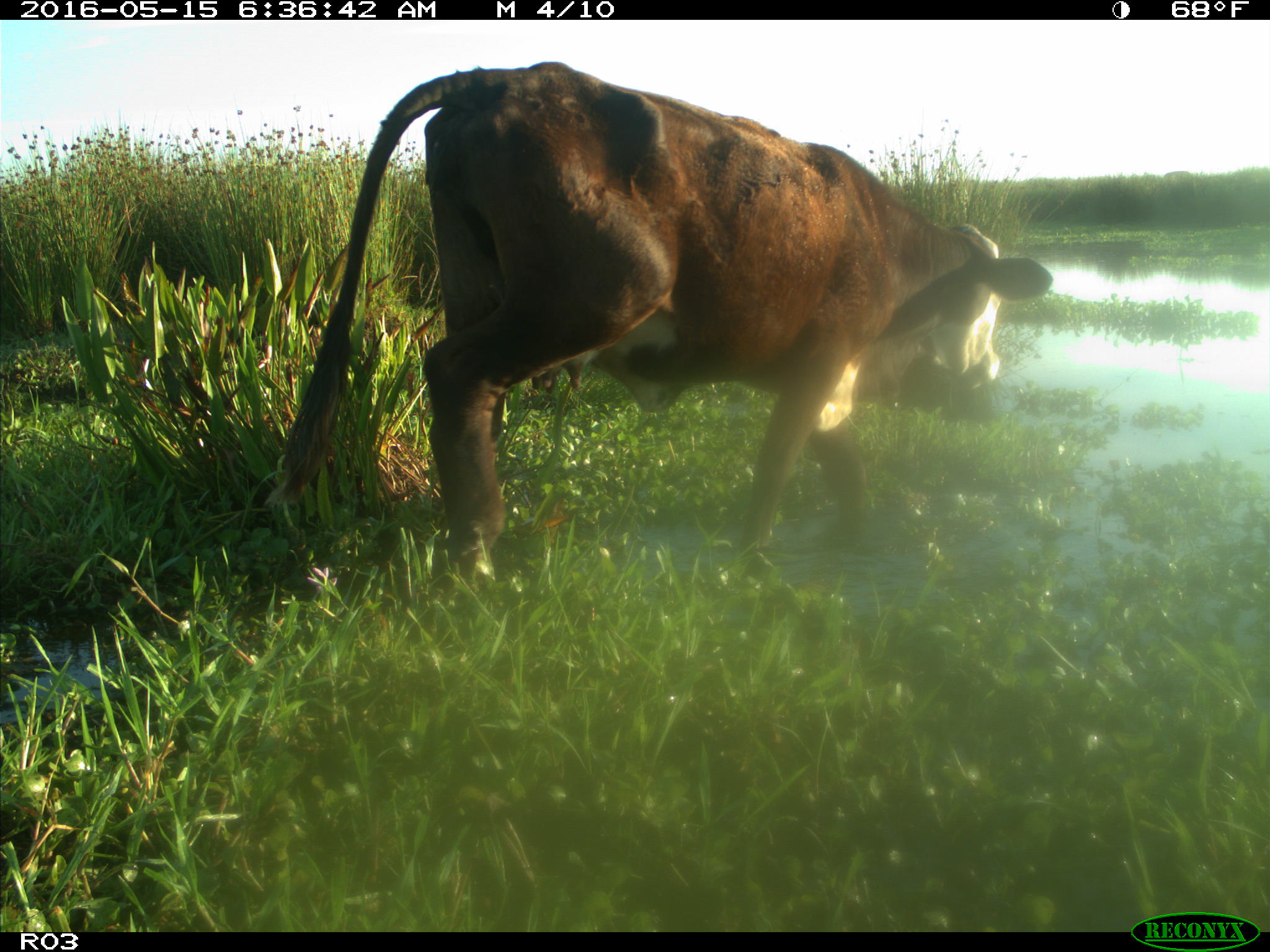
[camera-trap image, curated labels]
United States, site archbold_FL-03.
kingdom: Animalia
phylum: Chordata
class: Mammalia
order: Artiodactyla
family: Bovidae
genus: Bos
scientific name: Bos taurus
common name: domestic cow